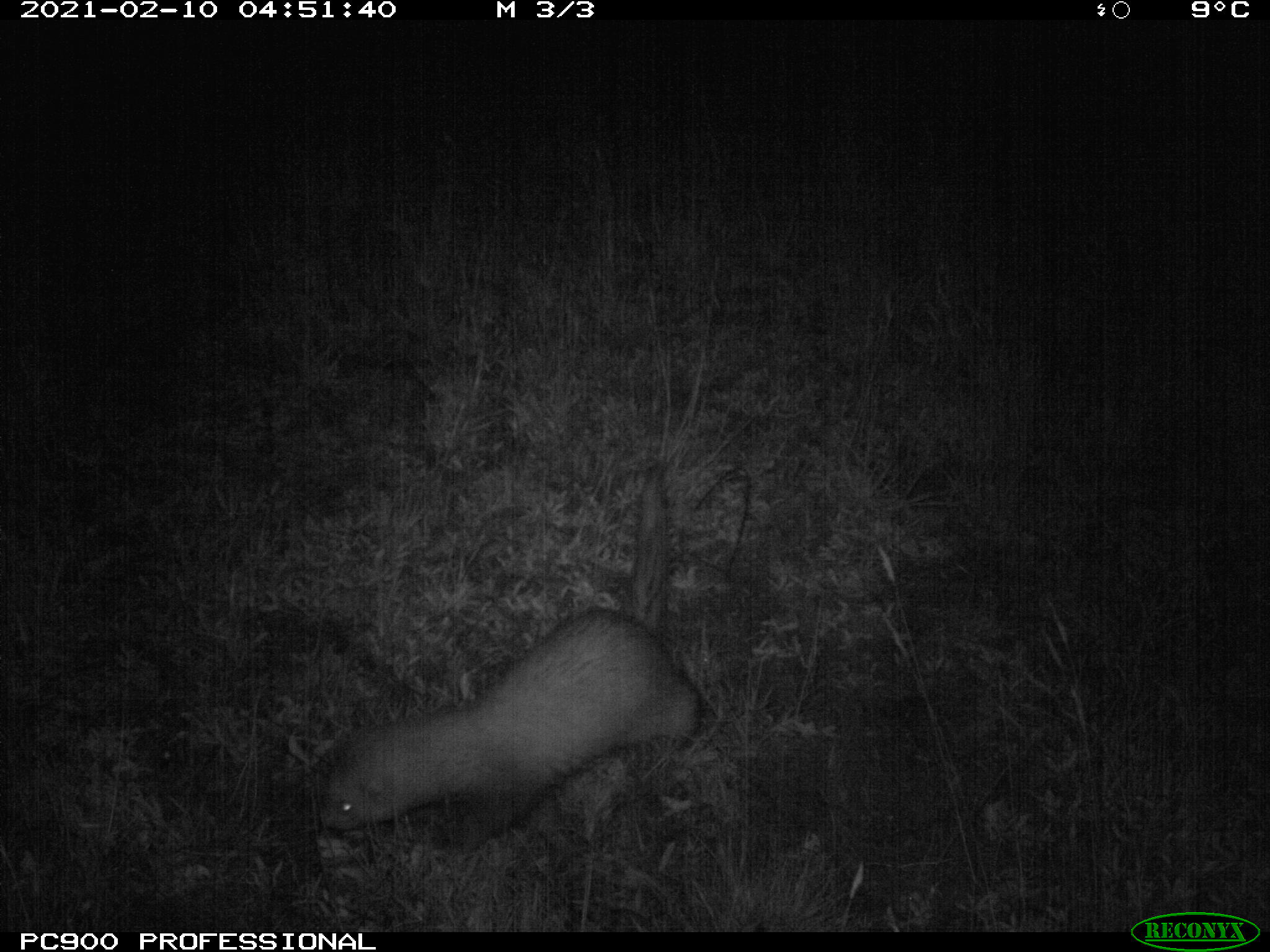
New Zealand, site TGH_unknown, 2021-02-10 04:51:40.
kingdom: Animalia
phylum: Chordata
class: Mammalia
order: Carnivora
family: Mustelidae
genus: Mustela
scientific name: Mustela furo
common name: ferret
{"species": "ferret (Mustela furo)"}